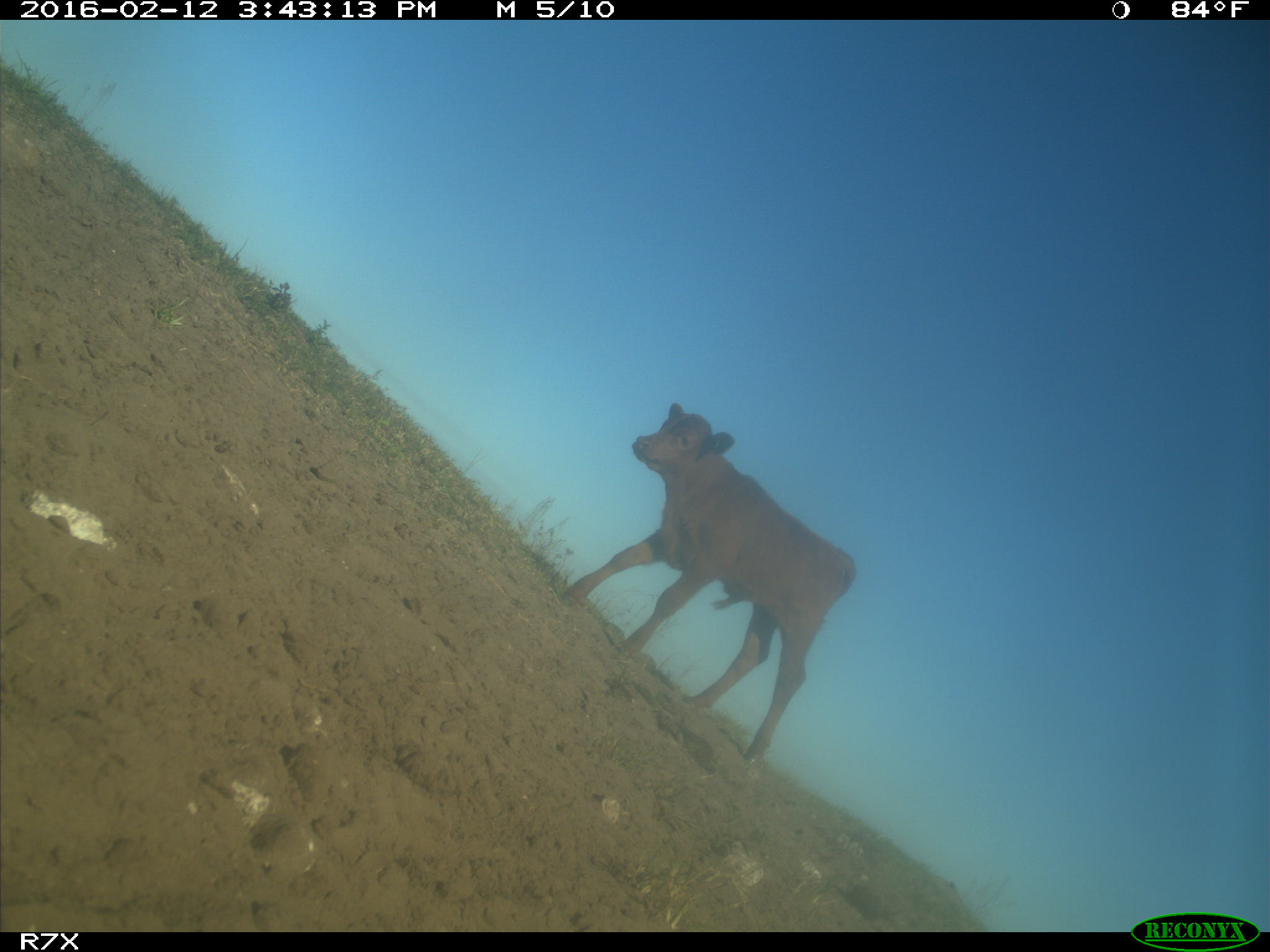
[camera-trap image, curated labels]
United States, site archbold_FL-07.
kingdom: Animalia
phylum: Chordata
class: Mammalia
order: Artiodactyla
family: Bovidae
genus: Bos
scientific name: Bos taurus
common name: domestic cow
Bos taurus (domestic cow).